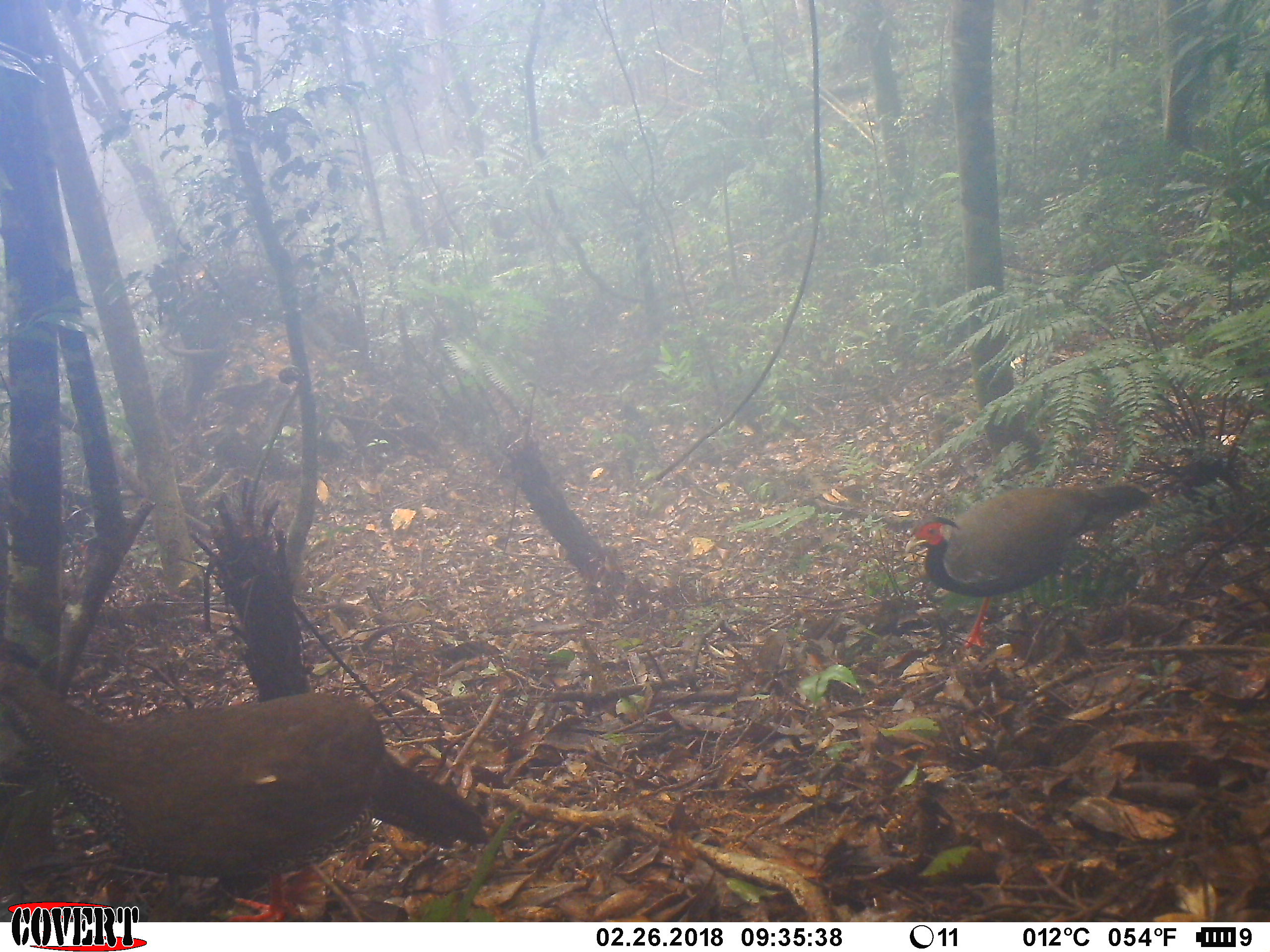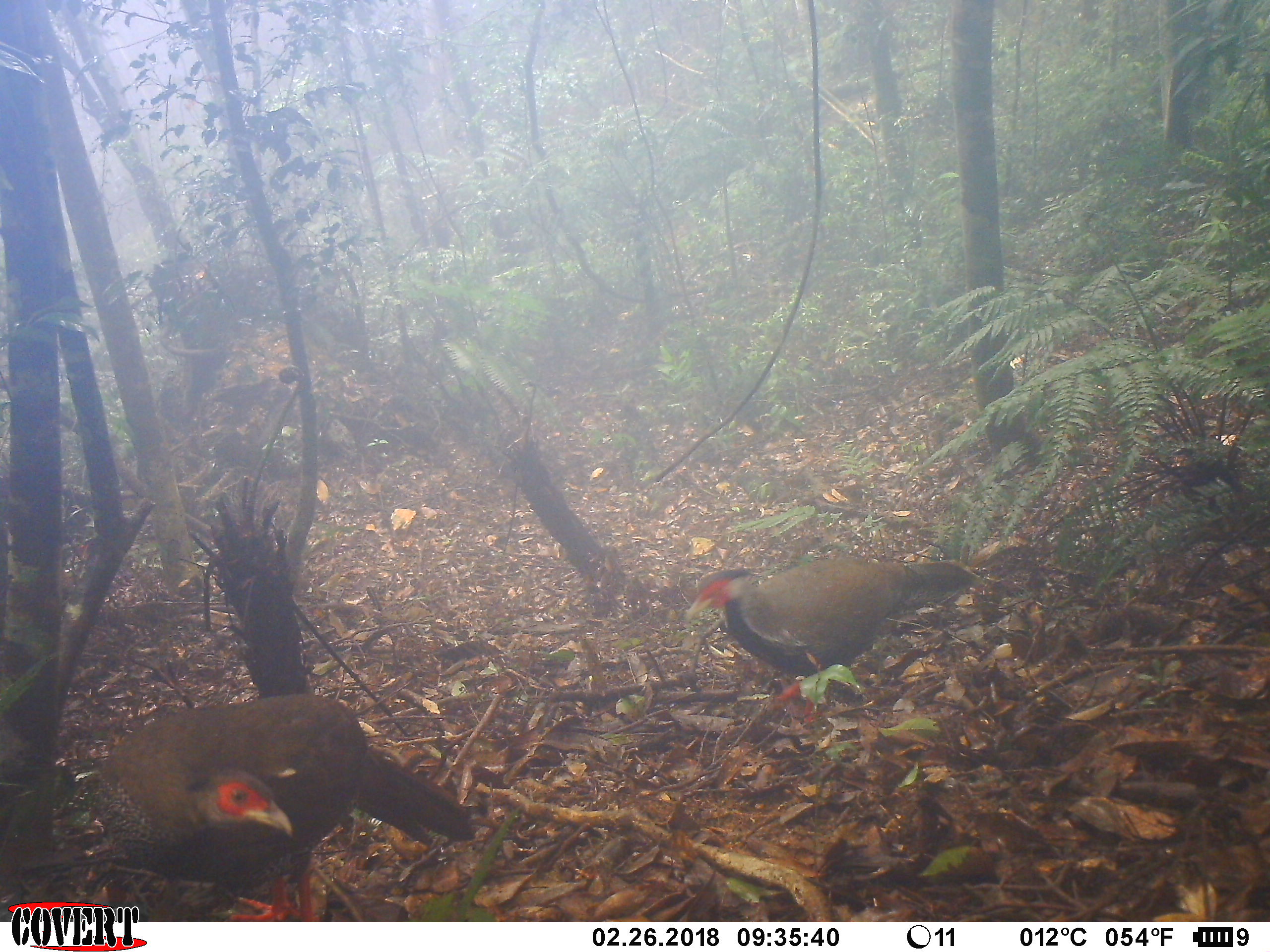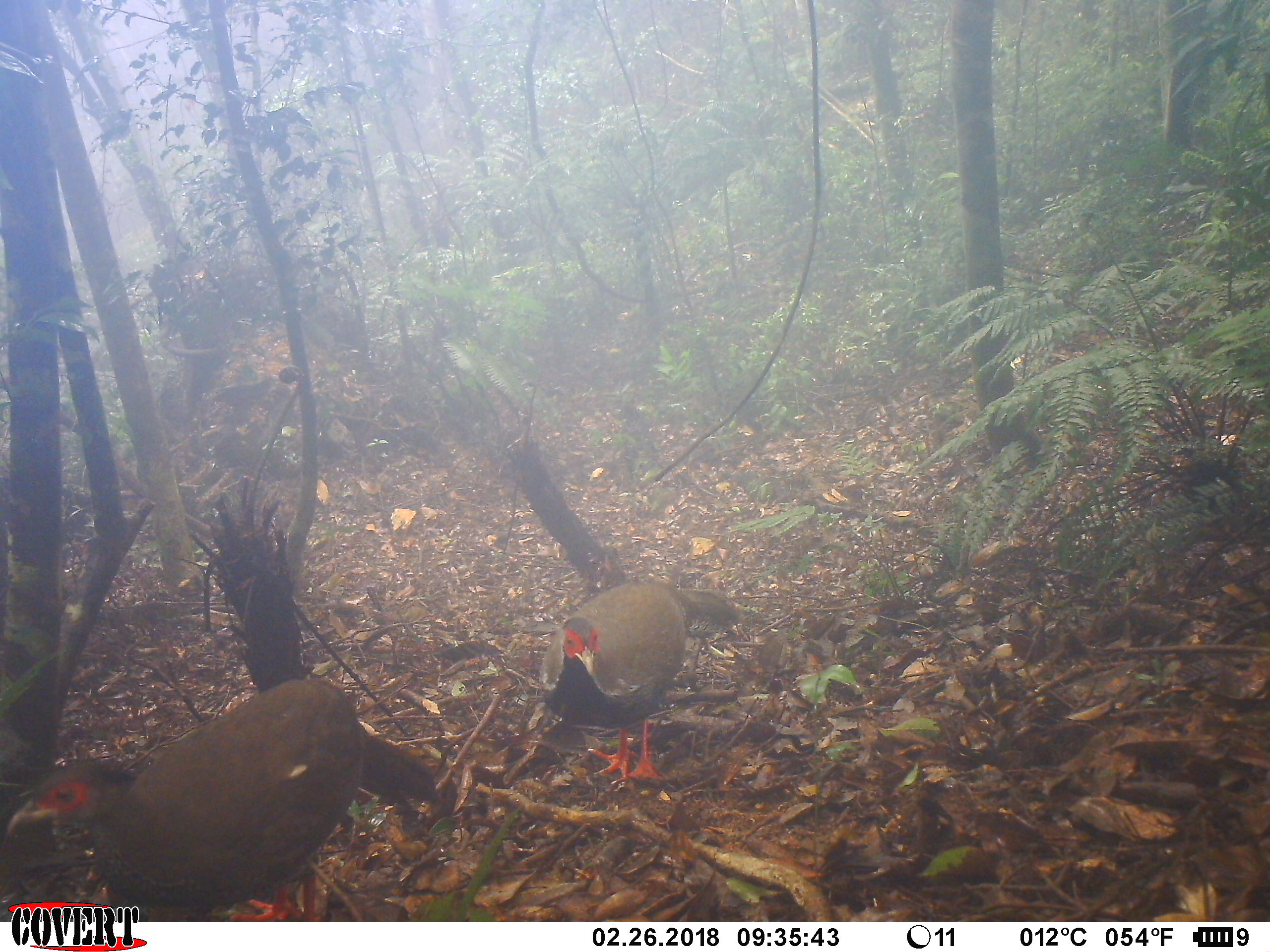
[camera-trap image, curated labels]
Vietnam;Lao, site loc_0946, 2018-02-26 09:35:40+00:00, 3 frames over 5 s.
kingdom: Animalia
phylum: Chordata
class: Aves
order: Galliformes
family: Phasianidae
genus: Lophura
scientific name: Lophura nycthemera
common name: silver pheasant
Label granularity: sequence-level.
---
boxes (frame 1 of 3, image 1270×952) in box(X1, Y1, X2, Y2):
silver pheasant: box(0, 639, 489, 922); box(904, 483, 1153, 655)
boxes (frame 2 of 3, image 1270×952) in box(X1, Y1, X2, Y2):
silver pheasant: box(80, 693, 474, 922); box(683, 556, 984, 722)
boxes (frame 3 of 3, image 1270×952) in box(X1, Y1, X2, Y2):
silver pheasant: box(4, 675, 439, 922); box(539, 576, 750, 791)